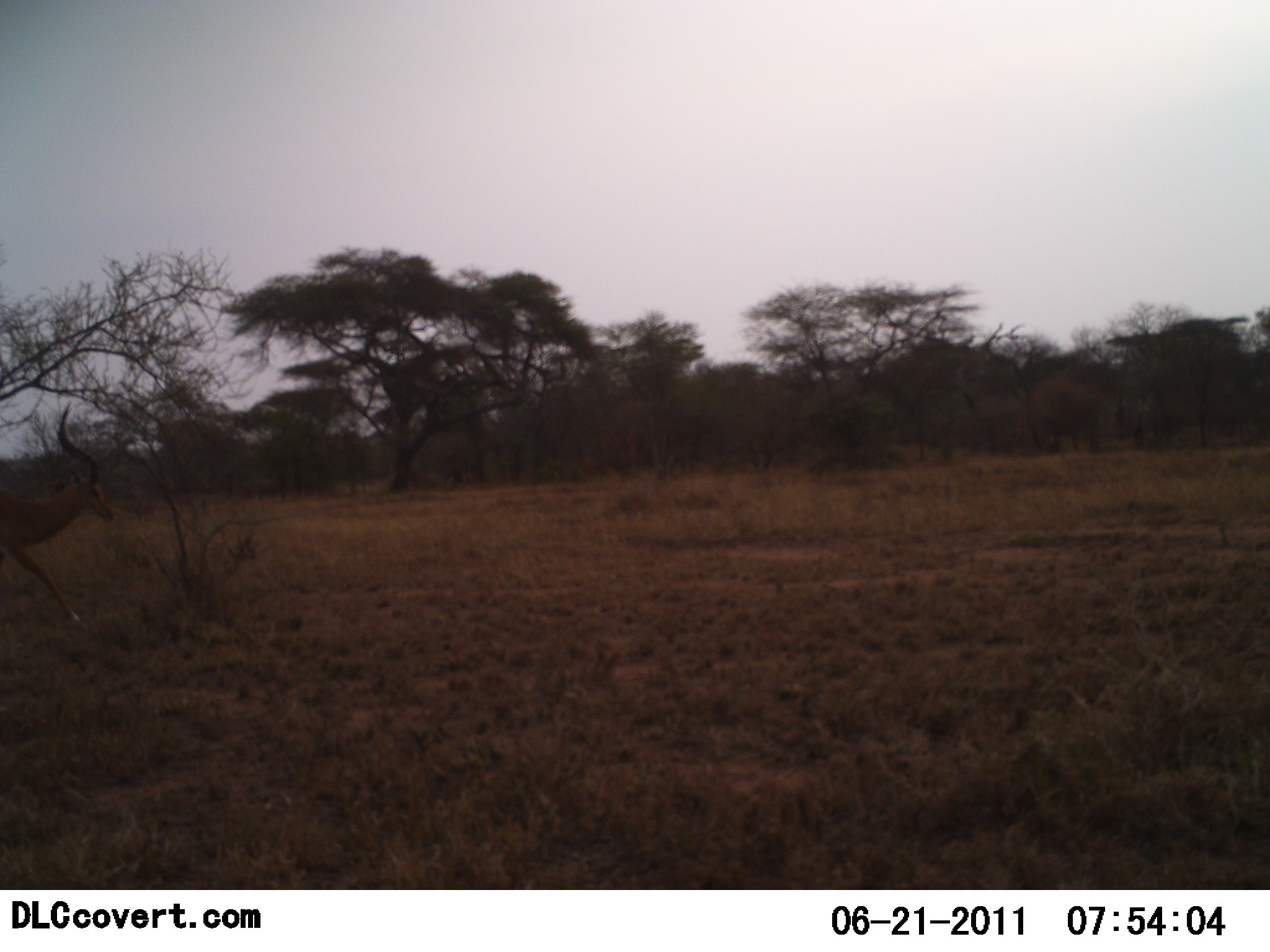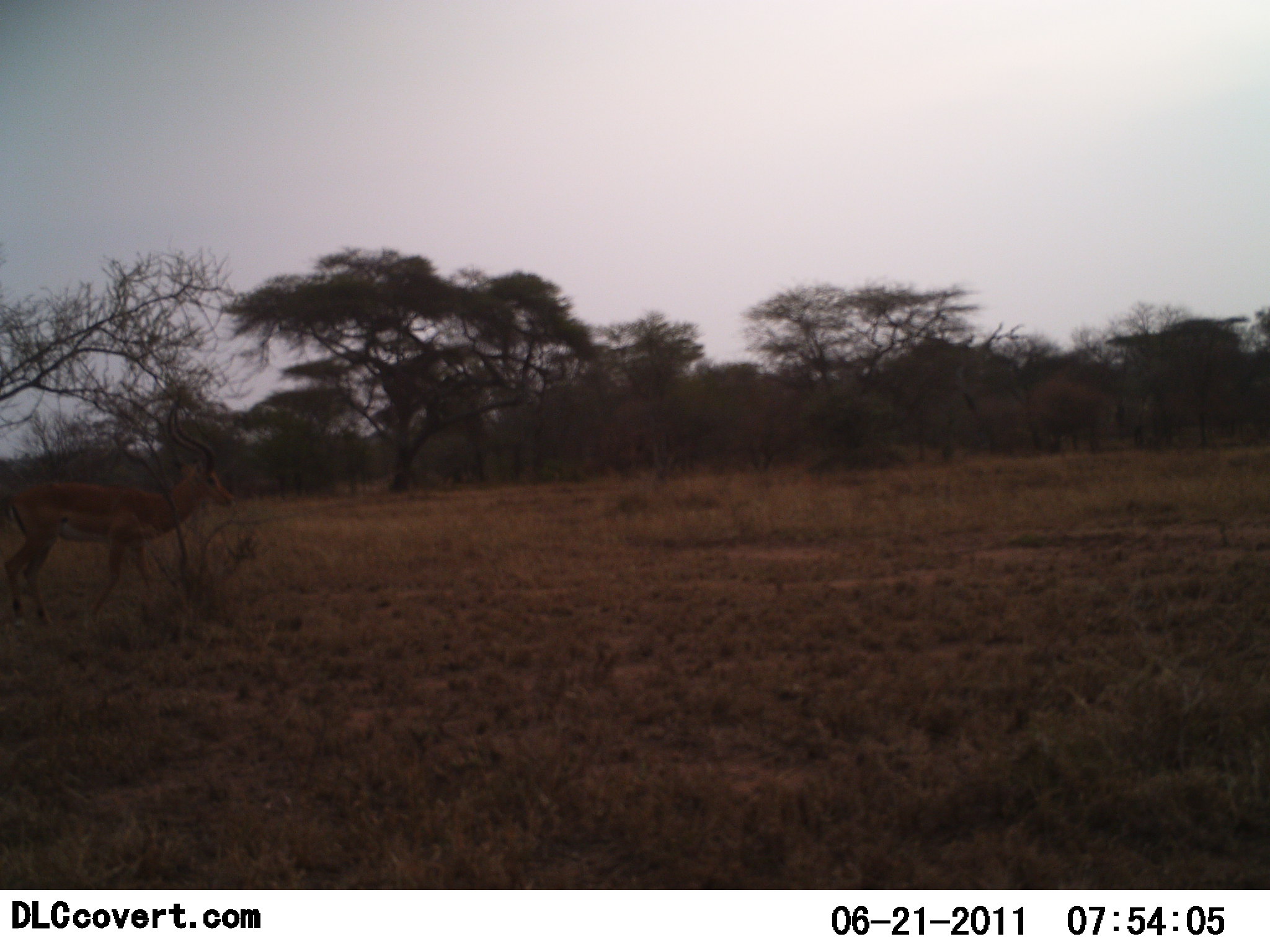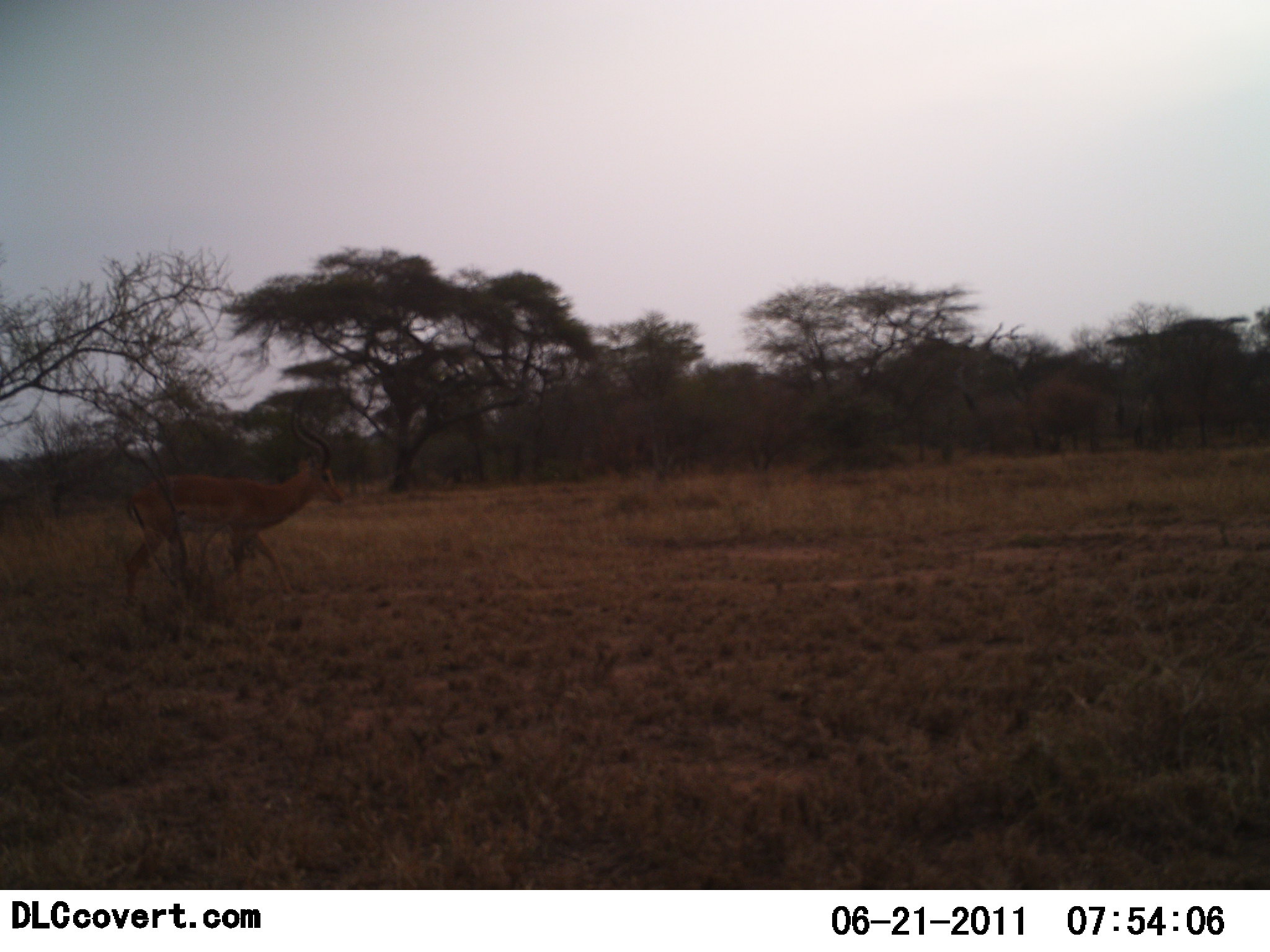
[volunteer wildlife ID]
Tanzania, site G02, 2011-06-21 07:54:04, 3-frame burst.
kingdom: Animalia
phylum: Chordata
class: Mammalia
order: Artiodactyla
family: Bovidae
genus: Aepyceros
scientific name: Aepyceros melampus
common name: impala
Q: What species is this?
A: Impala (Aepyceros melampus).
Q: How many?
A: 1.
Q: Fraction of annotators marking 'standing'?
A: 0%.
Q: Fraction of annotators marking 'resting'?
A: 0%.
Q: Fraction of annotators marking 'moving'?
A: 100%.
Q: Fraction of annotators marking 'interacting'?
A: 0%.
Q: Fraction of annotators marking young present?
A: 0%.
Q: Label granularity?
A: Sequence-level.